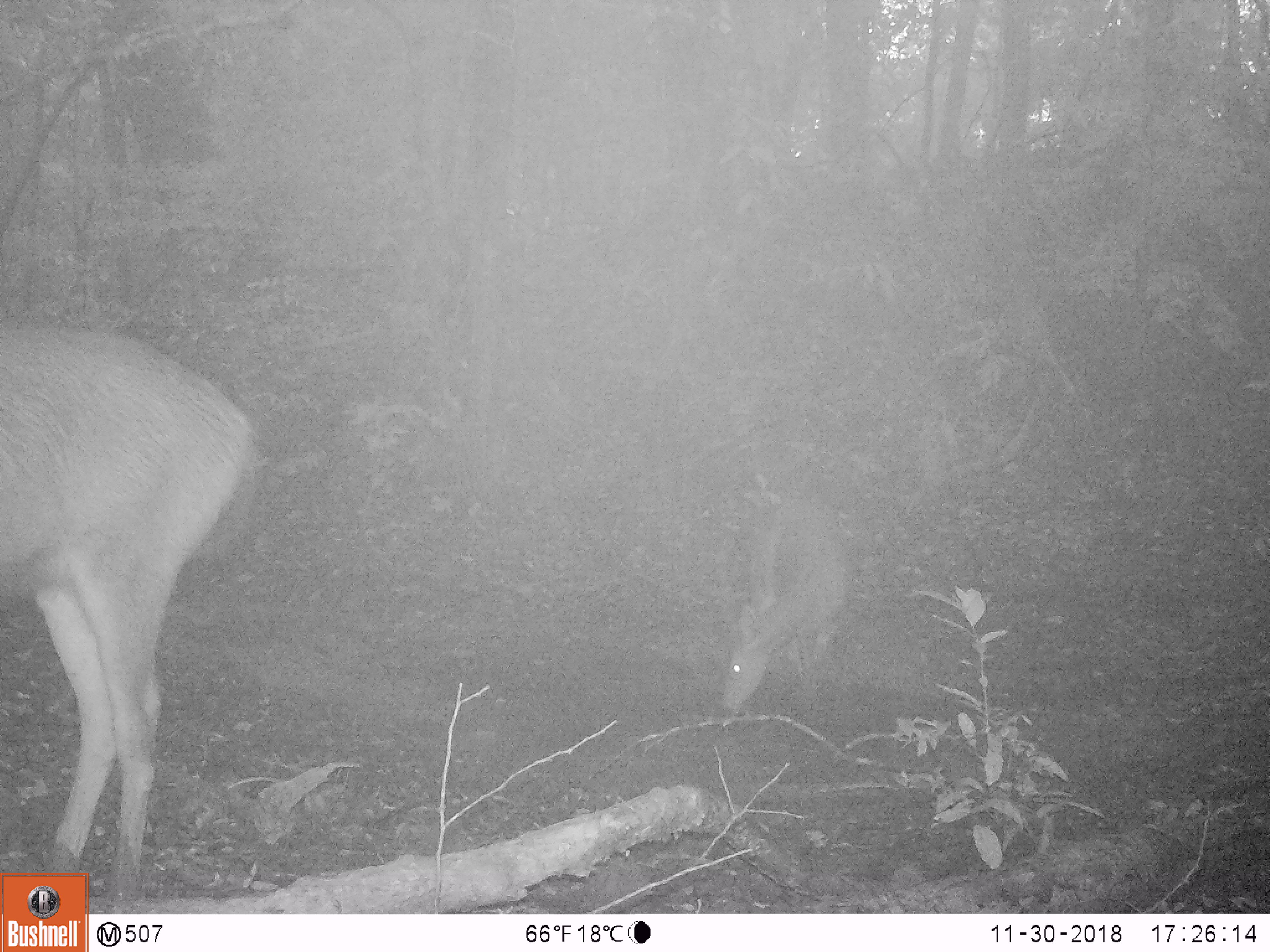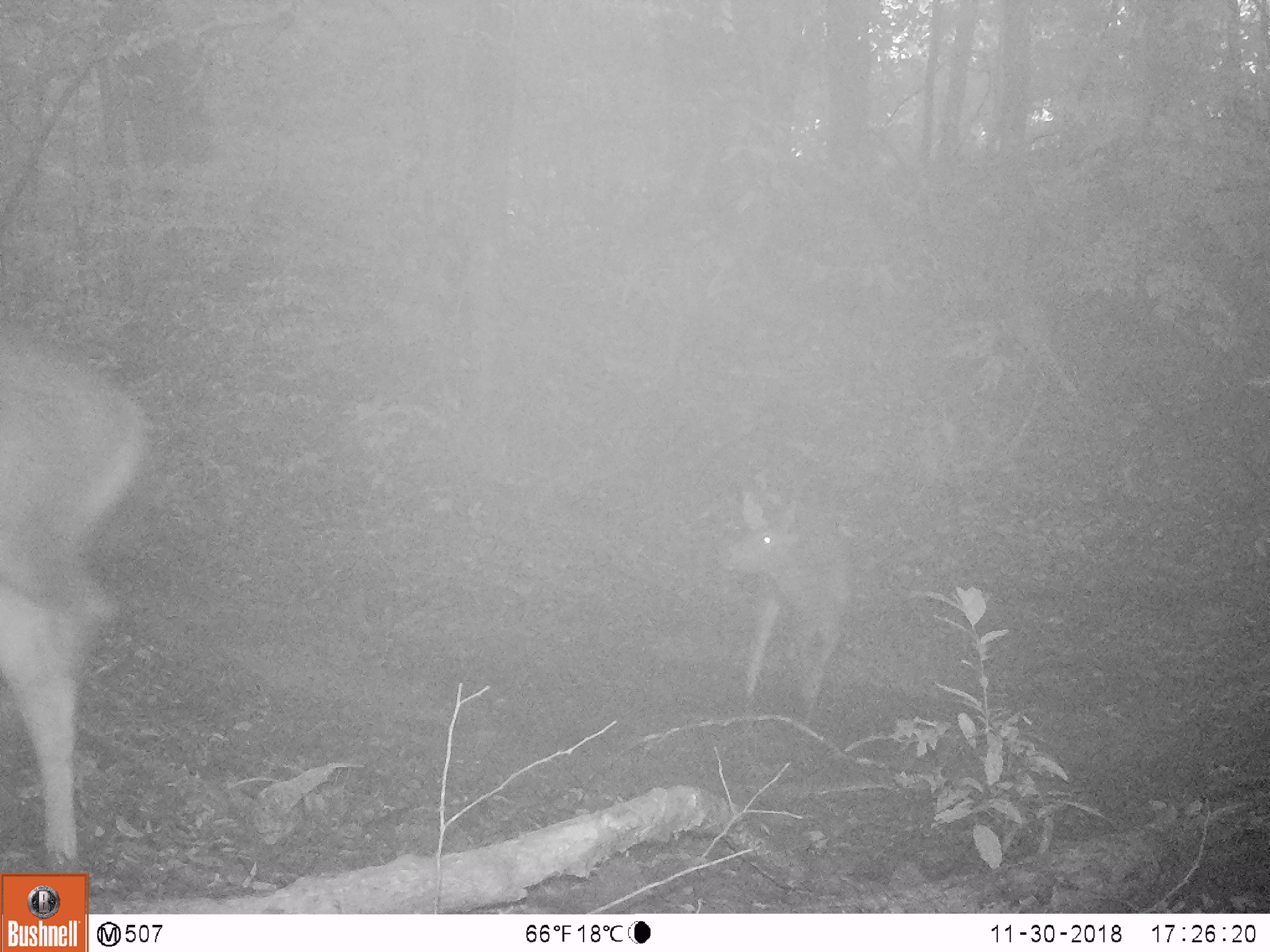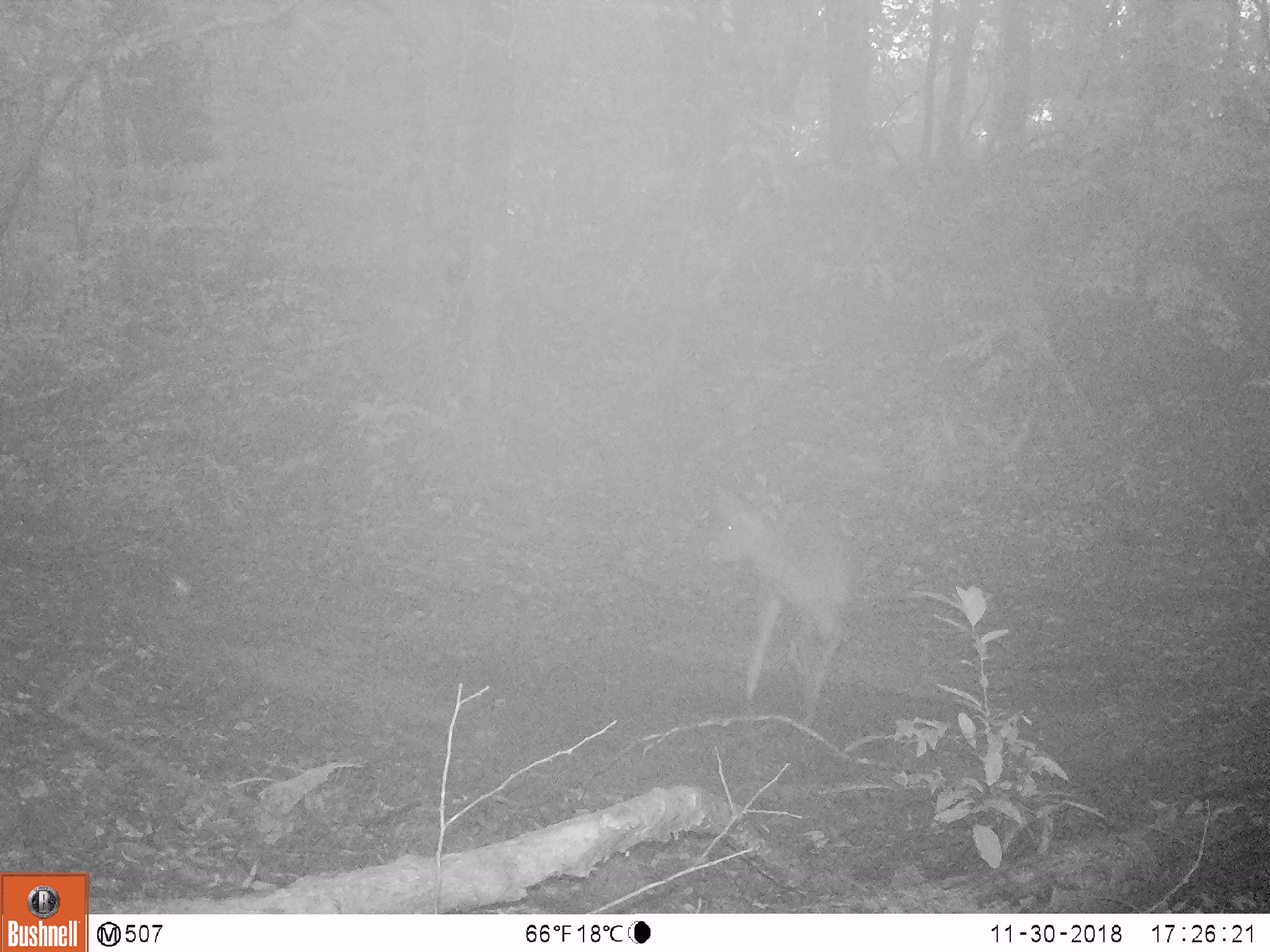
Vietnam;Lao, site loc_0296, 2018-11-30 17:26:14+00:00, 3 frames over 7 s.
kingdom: Animalia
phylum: Chordata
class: Mammalia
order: Artiodactyla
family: Cervidae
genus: Rusa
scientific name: Rusa unicolor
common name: sambar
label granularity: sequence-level